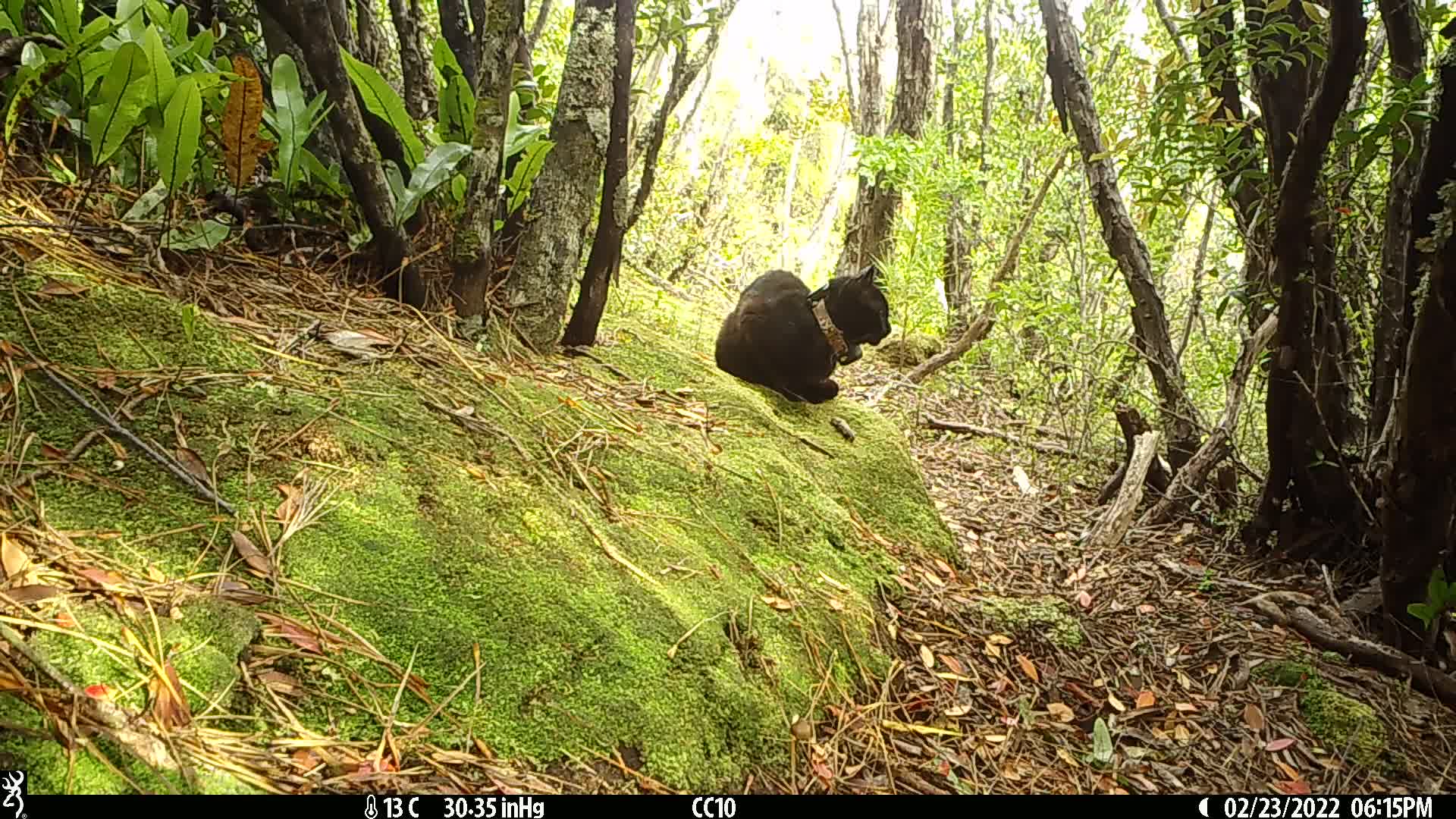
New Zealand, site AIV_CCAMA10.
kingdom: Animalia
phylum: Chordata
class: Mammalia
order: Carnivora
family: Felidae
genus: Felis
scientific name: Felis catus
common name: domestic cat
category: cat